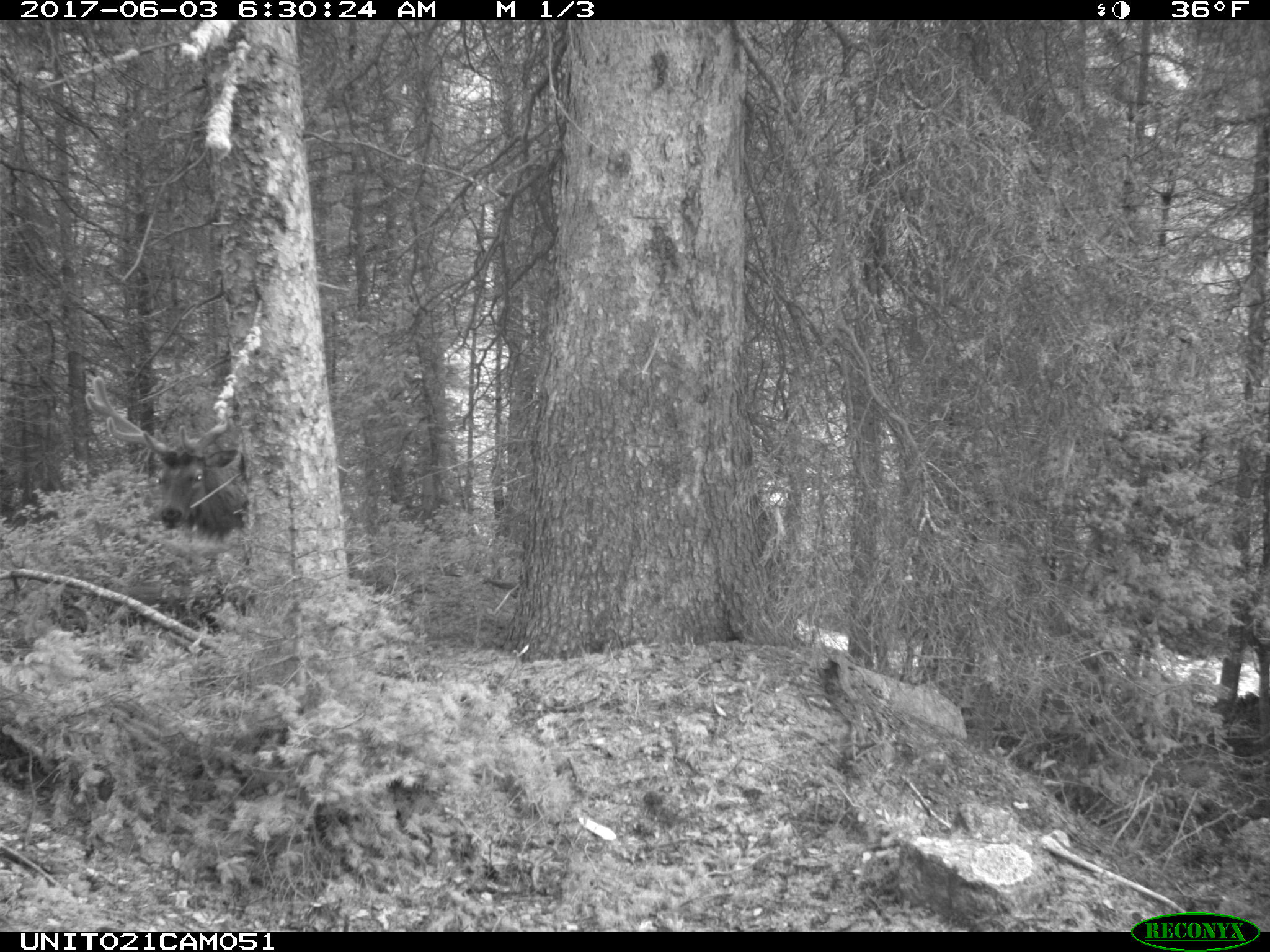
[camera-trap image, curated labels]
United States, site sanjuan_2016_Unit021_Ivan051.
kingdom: Animalia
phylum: Chordata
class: Mammalia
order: Artiodactyla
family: Cervidae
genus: Cervus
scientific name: Cervus elaphus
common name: red deer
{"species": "Cervus elaphus (red deer)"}